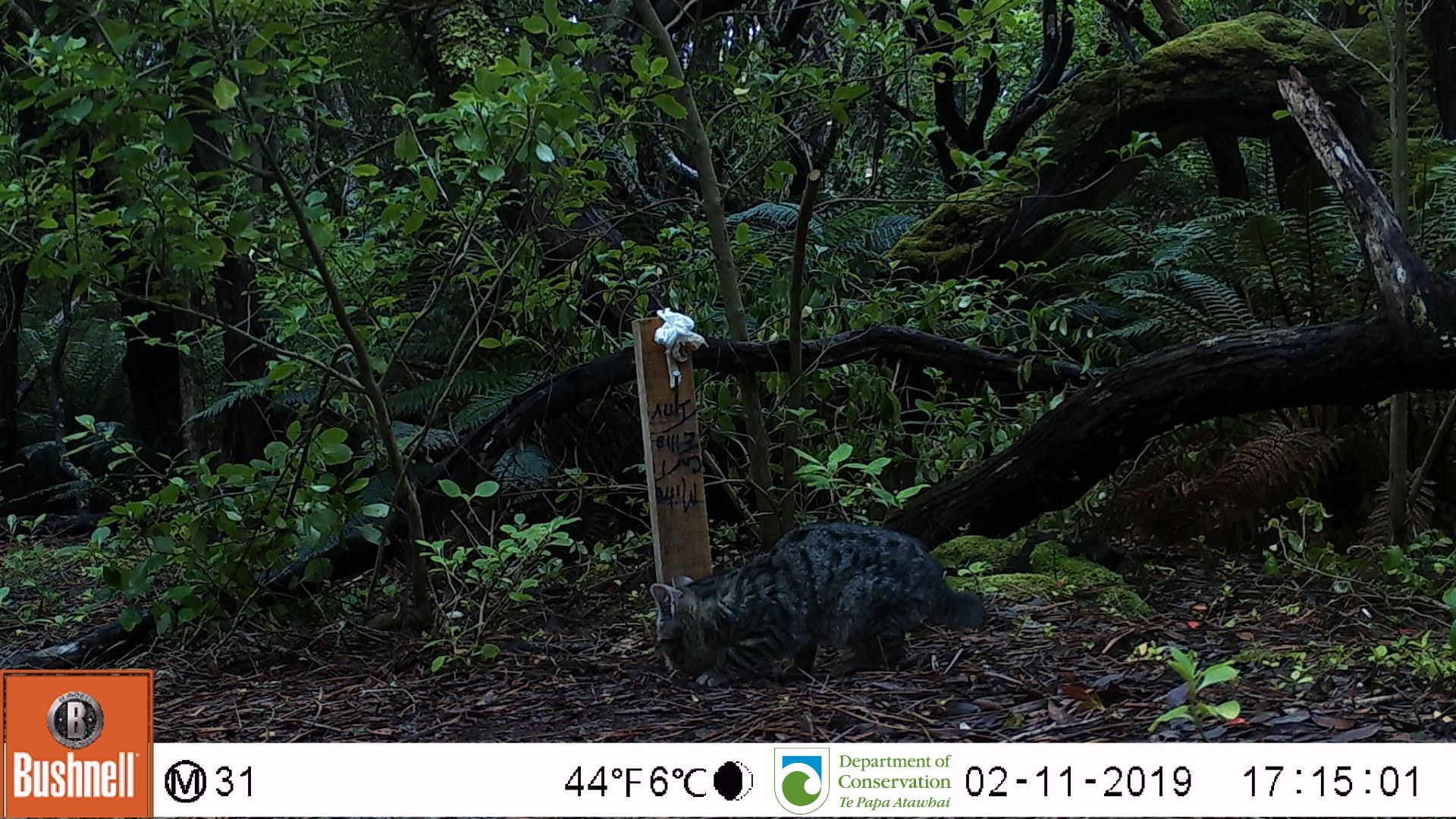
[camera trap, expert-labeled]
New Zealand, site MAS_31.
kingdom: Animalia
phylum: Chordata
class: Mammalia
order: Carnivora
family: Felidae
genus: Felis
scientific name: Felis catus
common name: domestic cat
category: cat